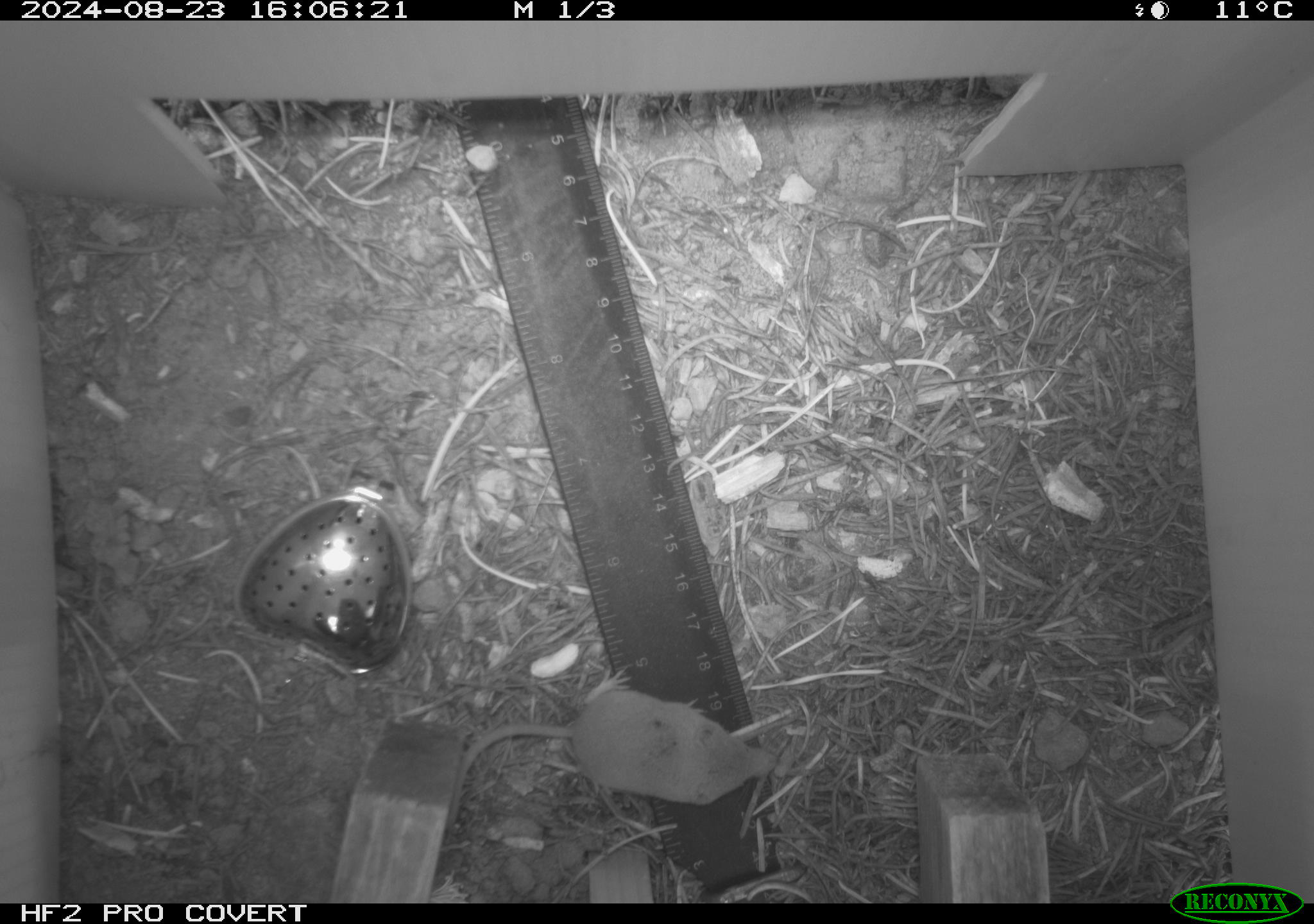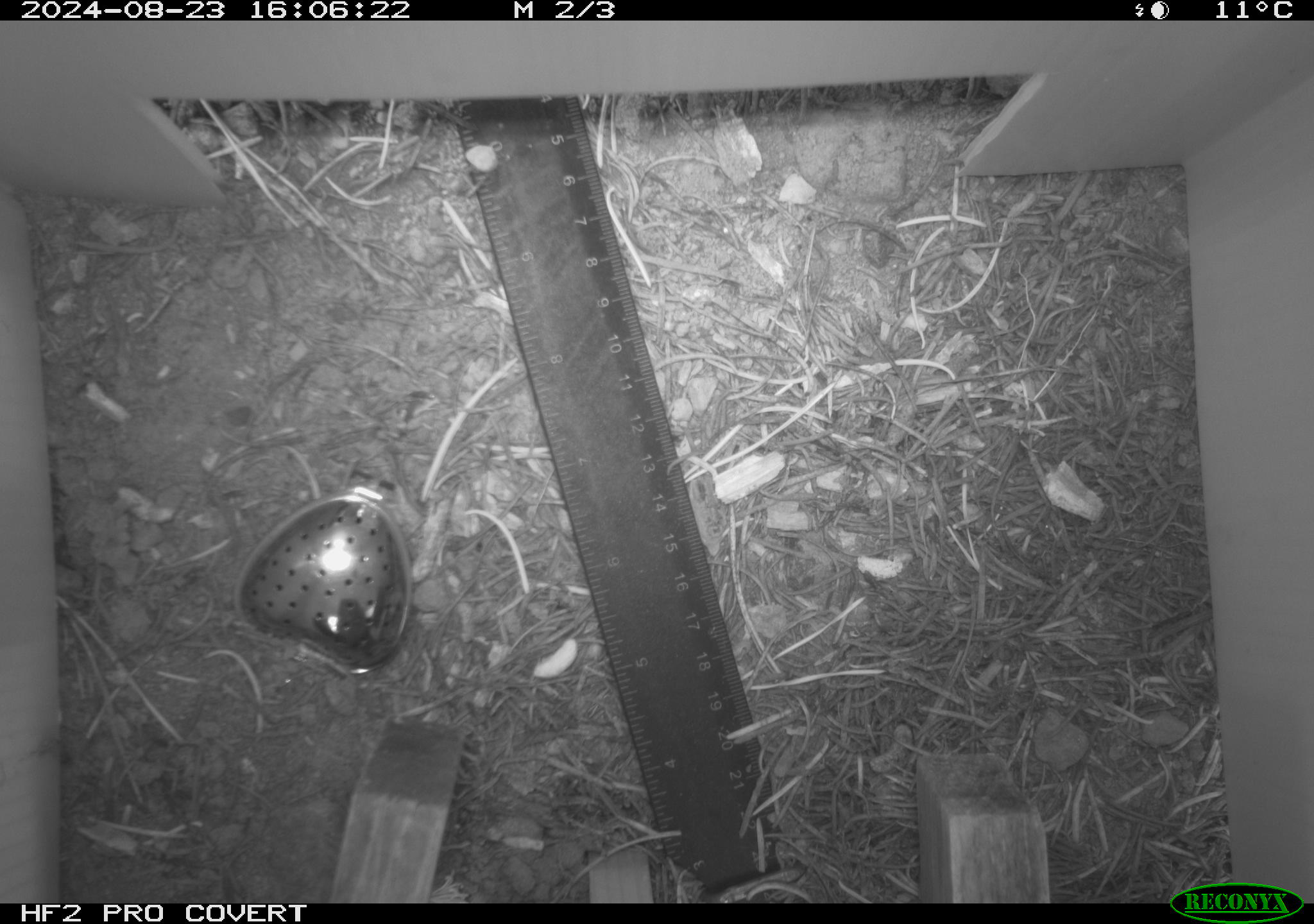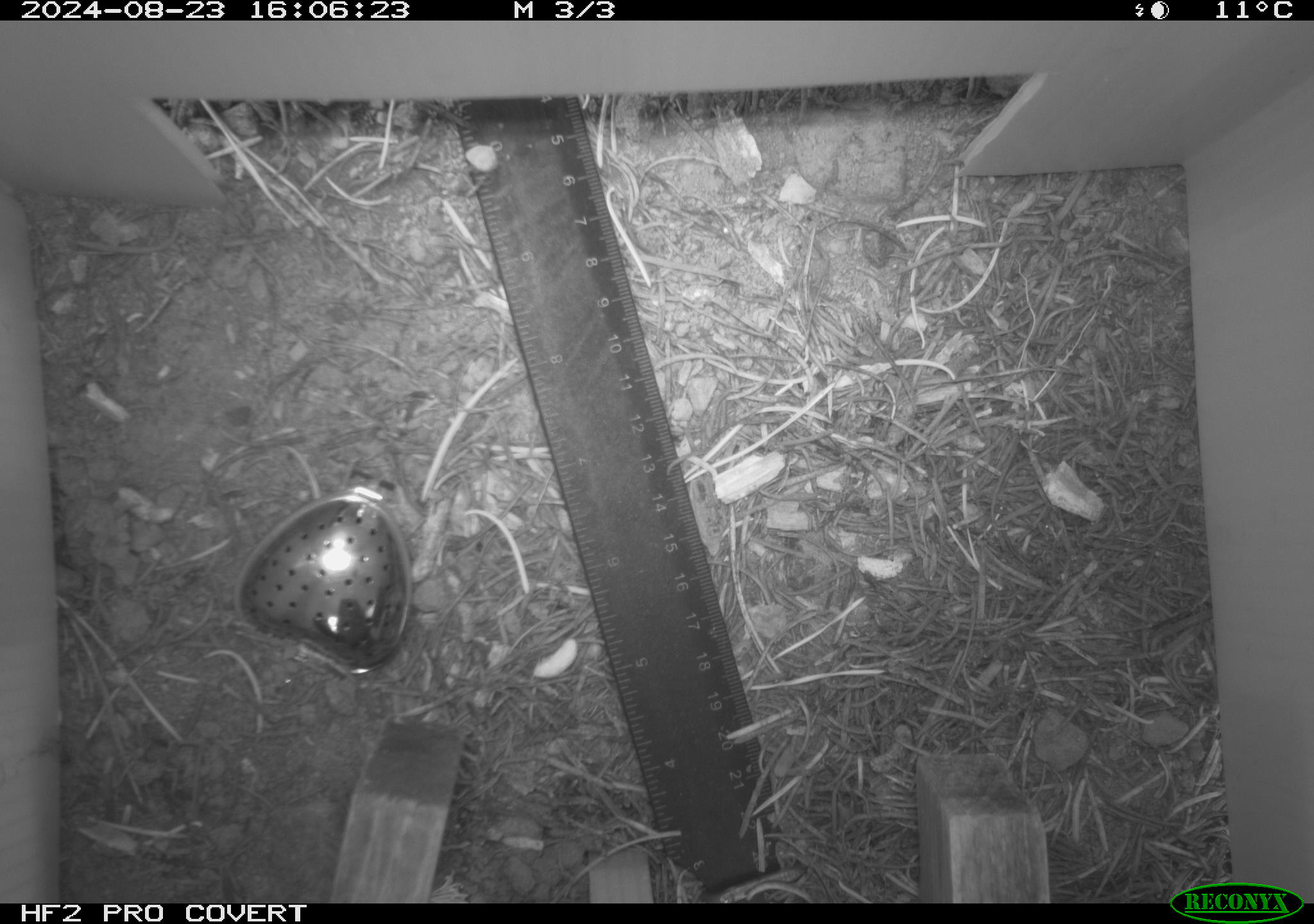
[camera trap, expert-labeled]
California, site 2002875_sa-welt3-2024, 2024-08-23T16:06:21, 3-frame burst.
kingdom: Animalia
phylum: Chordata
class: Mammalia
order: Eulipotyphla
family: Soricidae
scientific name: Soricidae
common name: shrews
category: soricidae family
Soricidae family (shrews) (Soricidae).